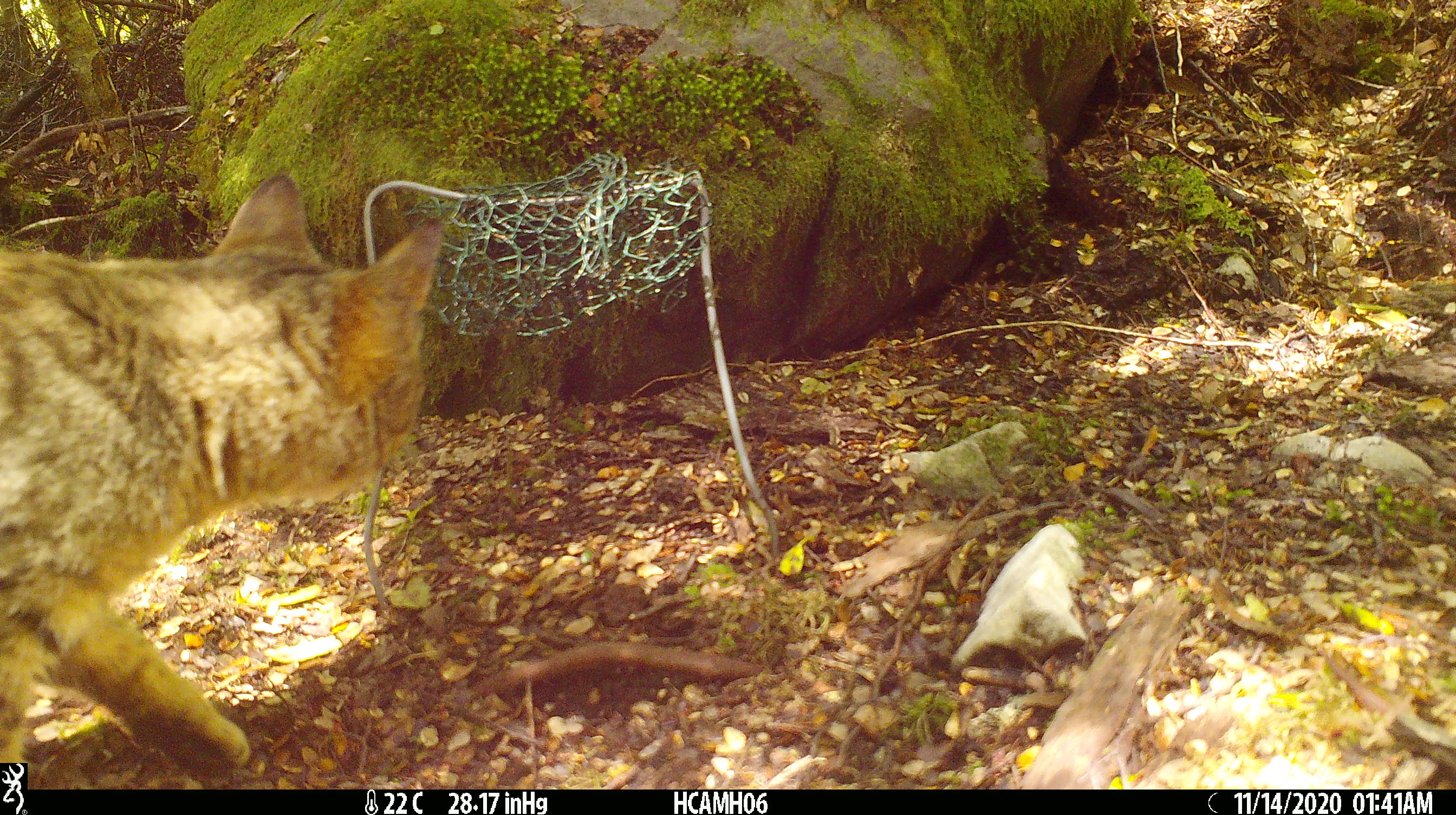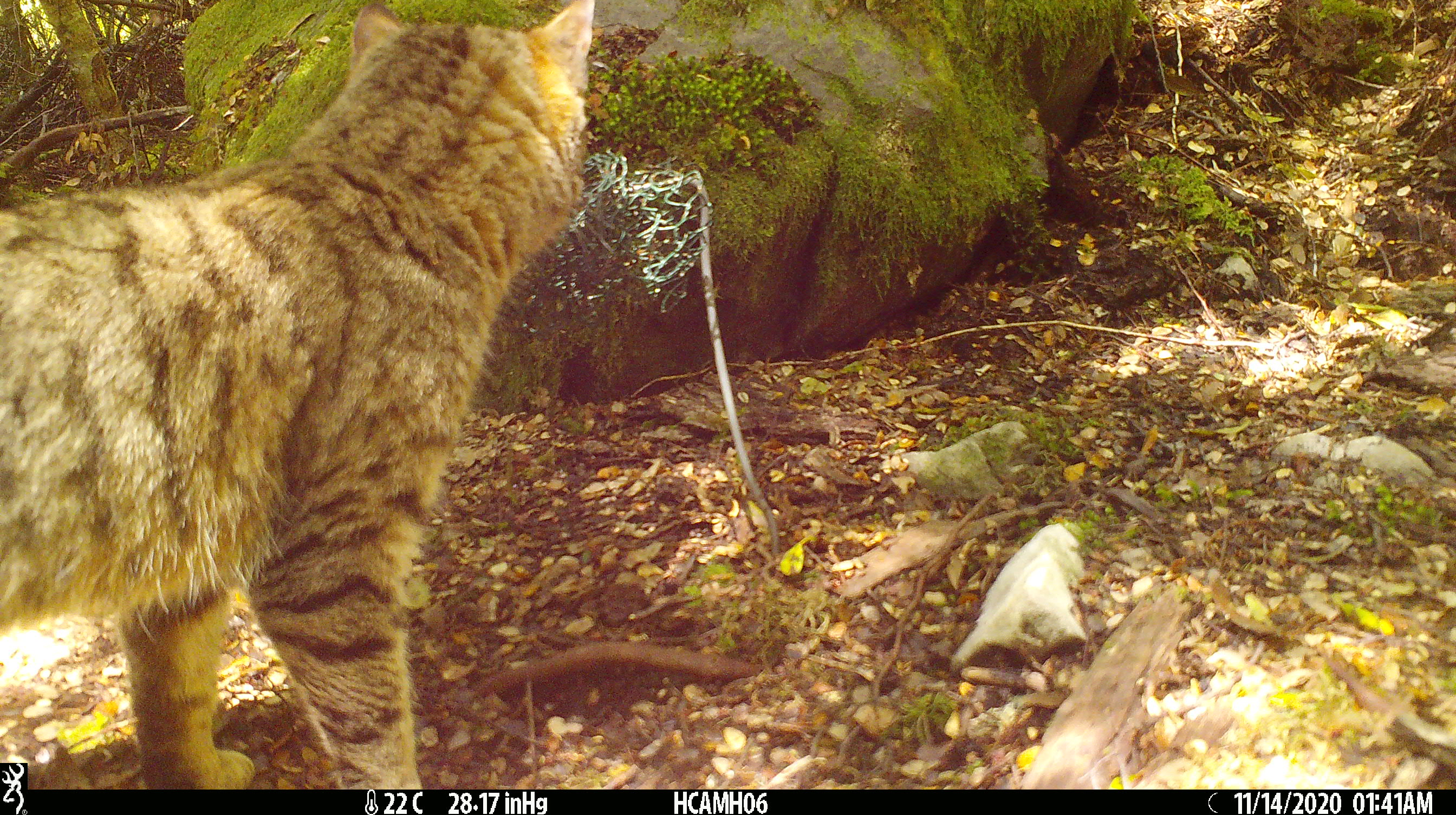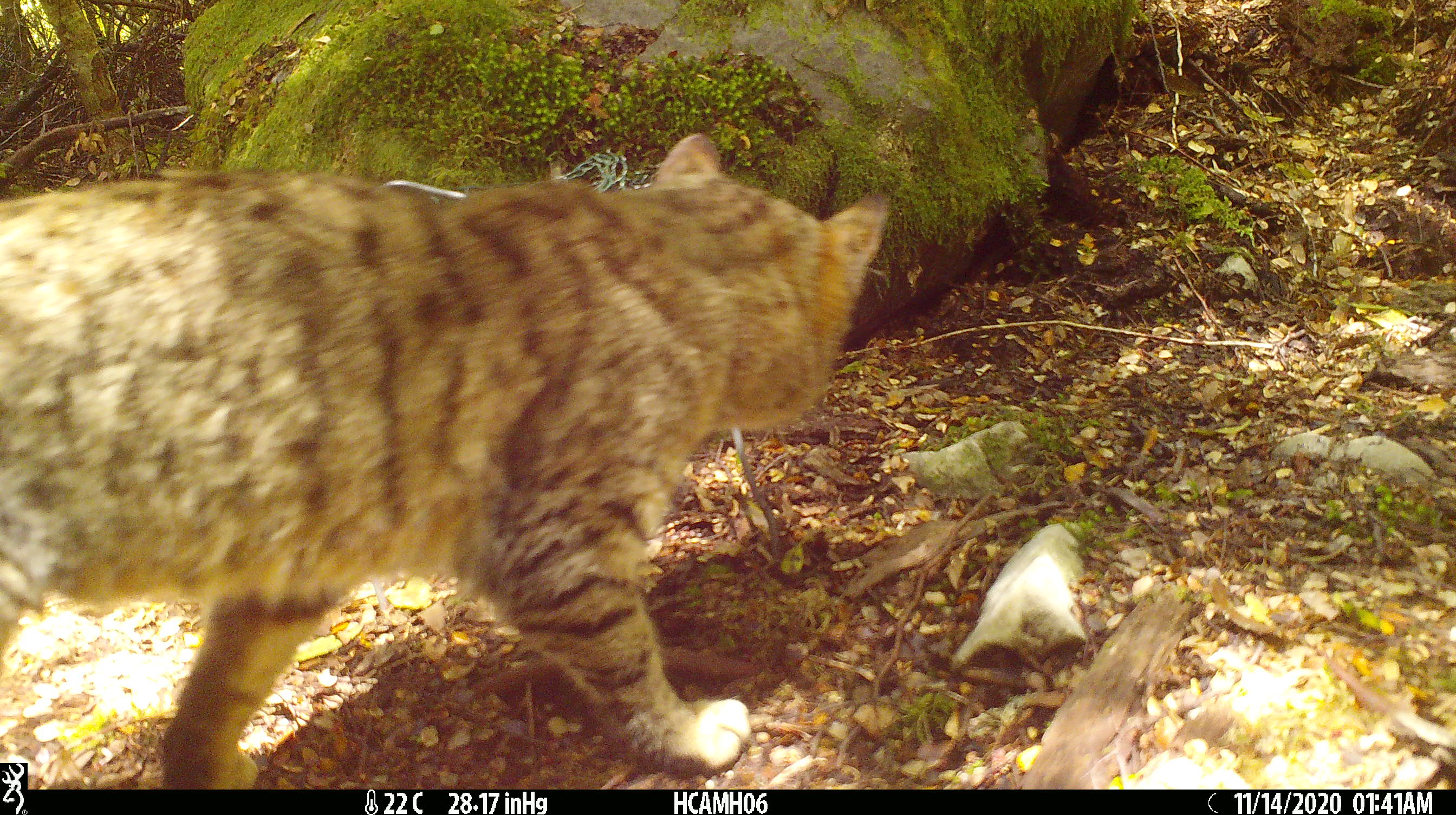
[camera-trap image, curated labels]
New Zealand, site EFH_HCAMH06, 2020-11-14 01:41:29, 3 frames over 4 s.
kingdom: Animalia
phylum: Chordata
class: Mammalia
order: Carnivora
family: Felidae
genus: Felis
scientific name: Felis catus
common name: domestic cat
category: cat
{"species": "cat (domestic cat) (Felis catus)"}